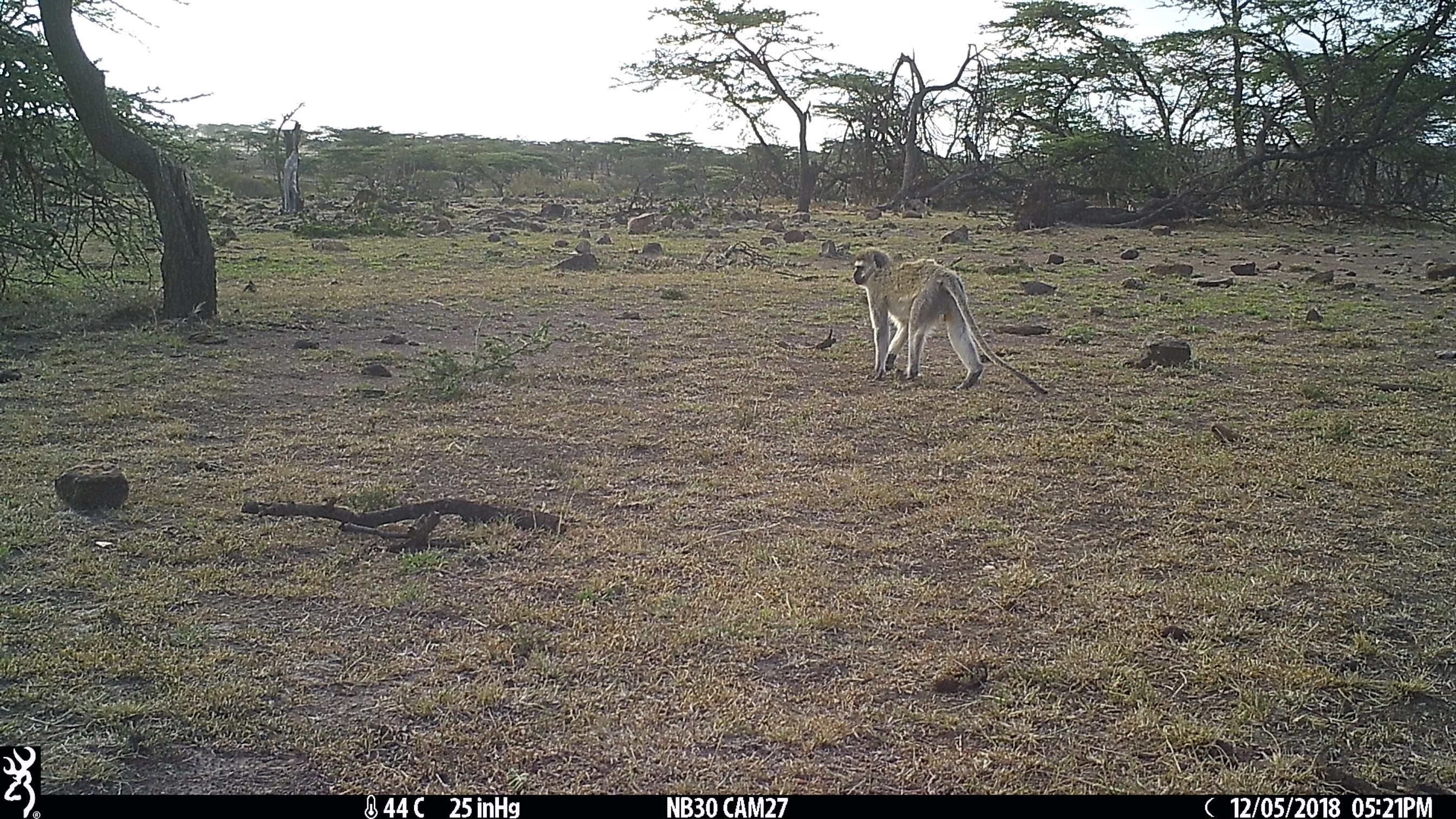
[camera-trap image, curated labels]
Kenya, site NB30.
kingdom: Animalia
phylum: Chordata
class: Mammalia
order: Primates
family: Cercopithecidae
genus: Chlorocebus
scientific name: Chlorocebus pygerythrus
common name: vervet monkey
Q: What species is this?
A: Vervet monkey (Chlorocebus pygerythrus).